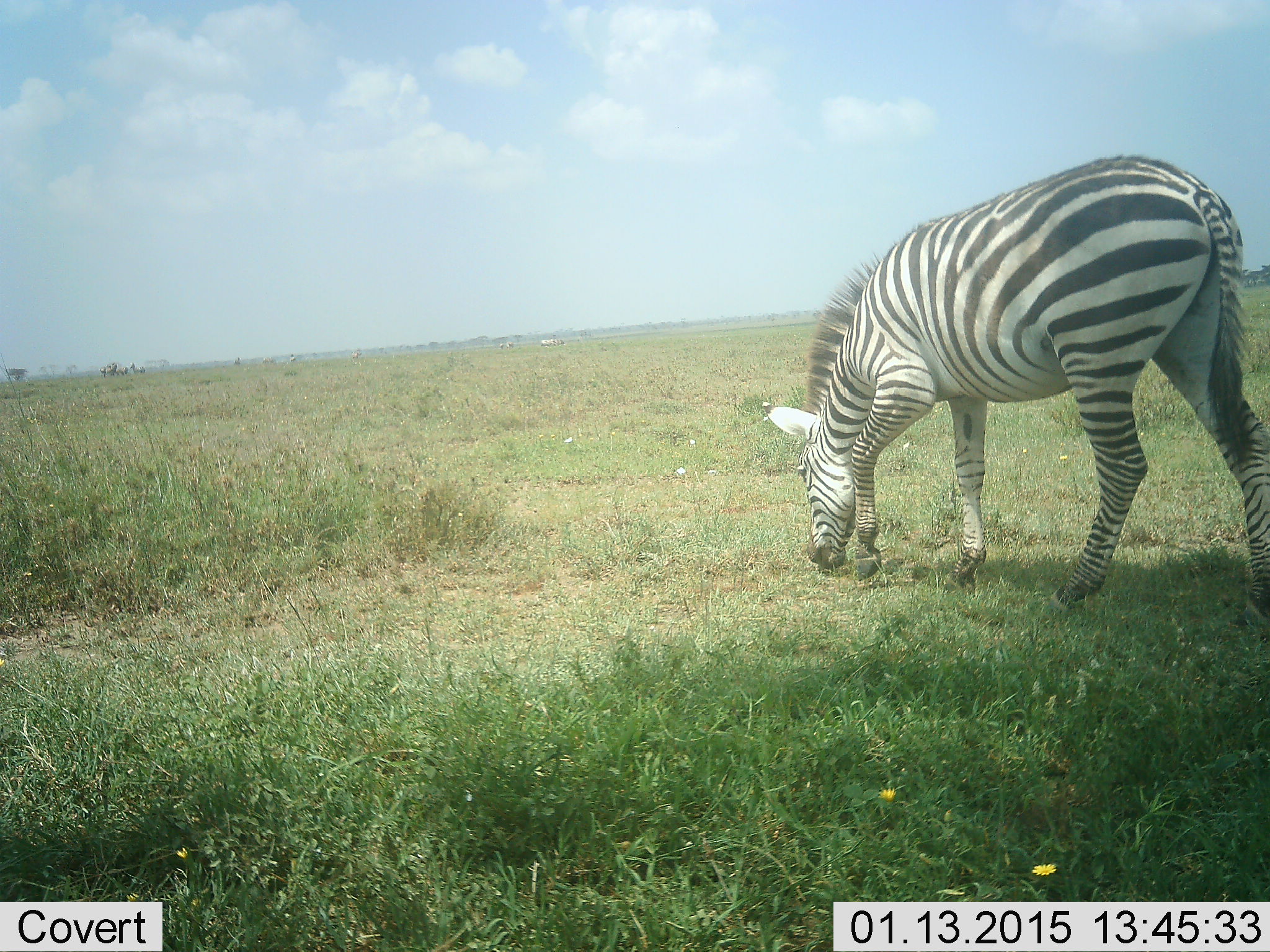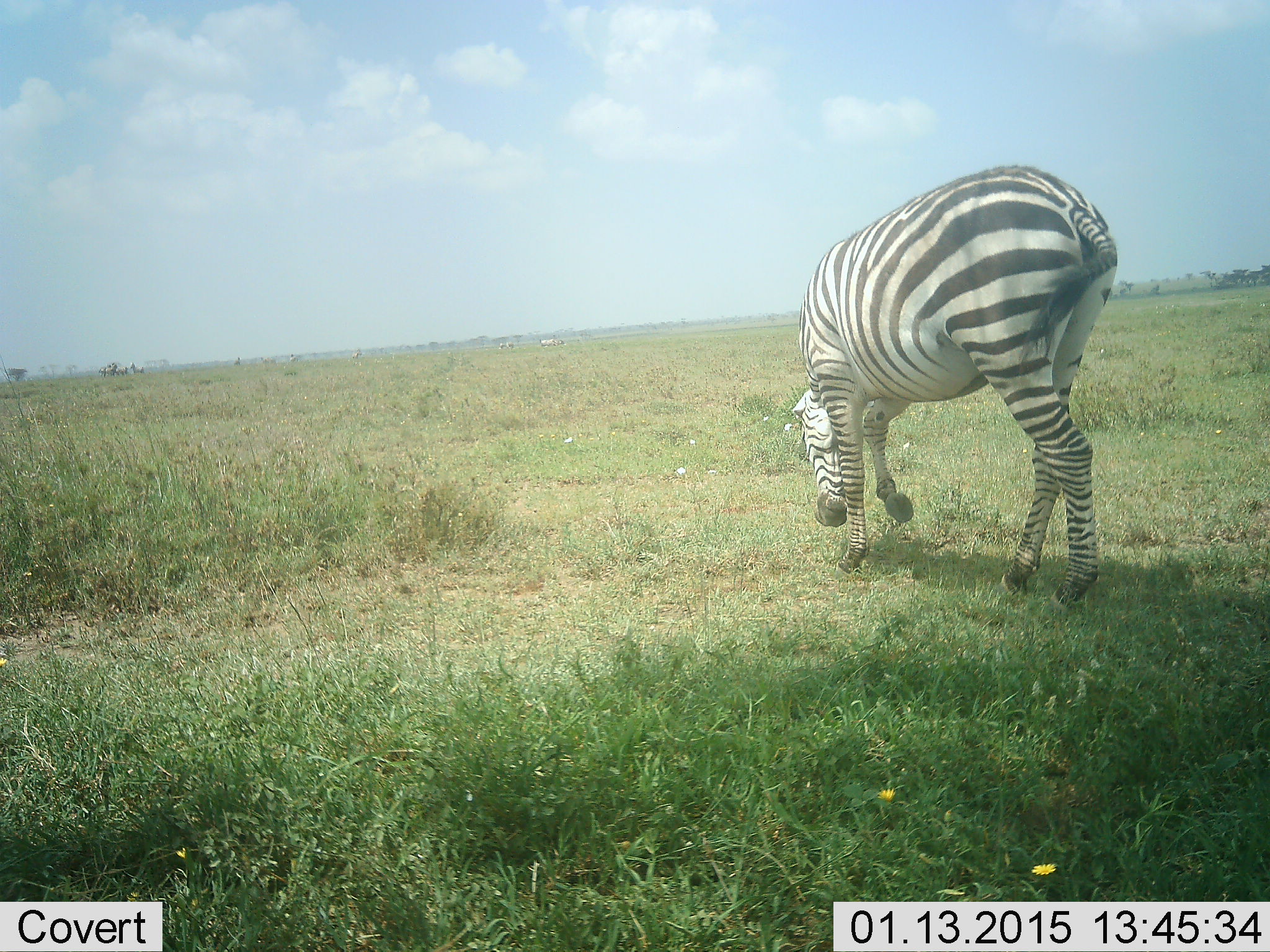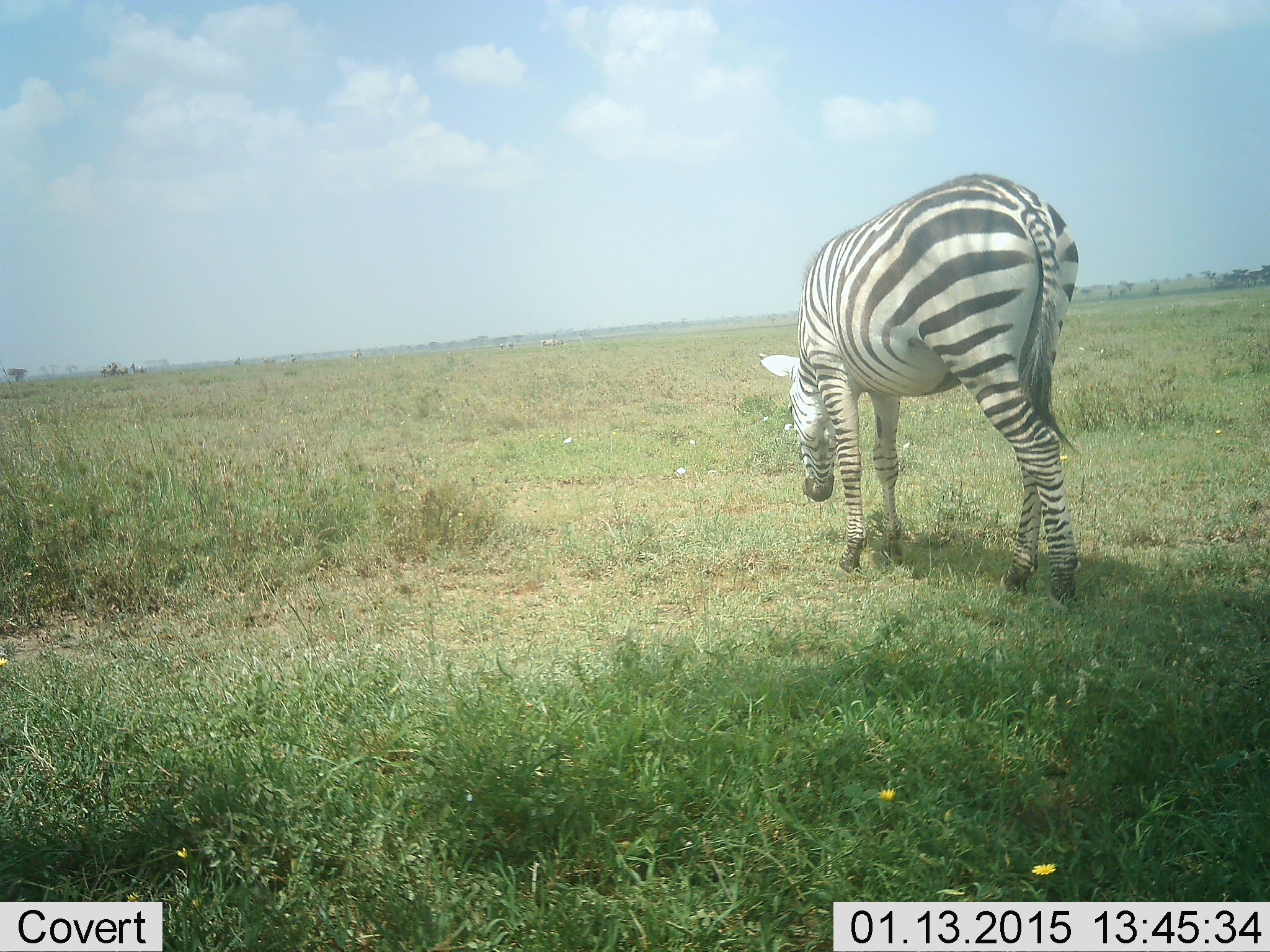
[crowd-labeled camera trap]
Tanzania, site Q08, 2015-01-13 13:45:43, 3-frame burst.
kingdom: Animalia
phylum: Chordata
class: Mammalia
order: Perissodactyla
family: Equidae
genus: Equus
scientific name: Equus quagga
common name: plains zebra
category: zebra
Zebra (plains zebra) (Equus quagga), count 1. Behavior (volunteer vote fractions): standing 10%, resting 0%, moving 80%, interacting 0%. Young present (vote fraction): 0%. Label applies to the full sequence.